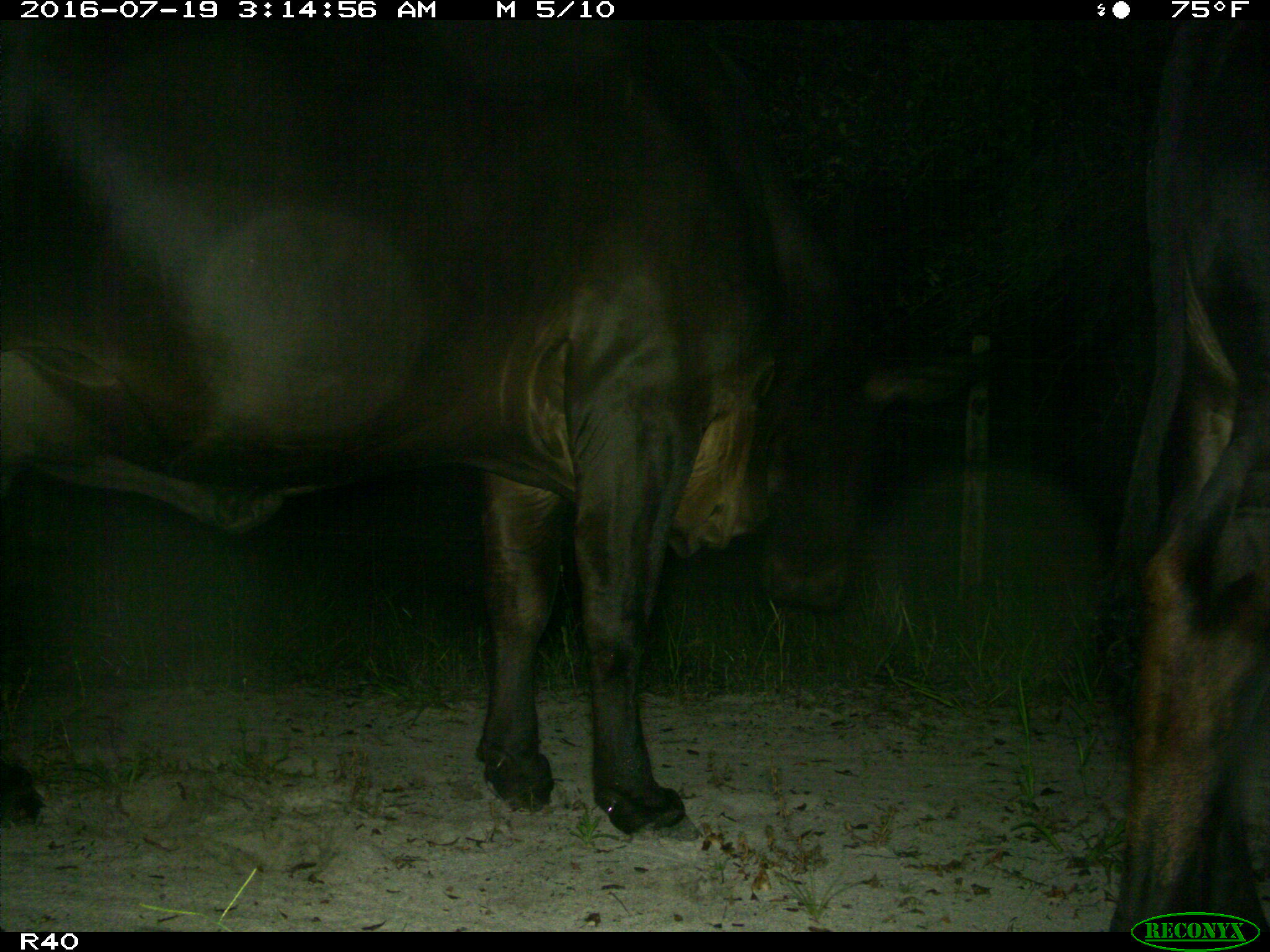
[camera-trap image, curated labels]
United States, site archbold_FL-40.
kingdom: Animalia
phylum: Chordata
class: Mammalia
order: Artiodactyla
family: Bovidae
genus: Bos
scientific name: Bos taurus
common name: domestic cow